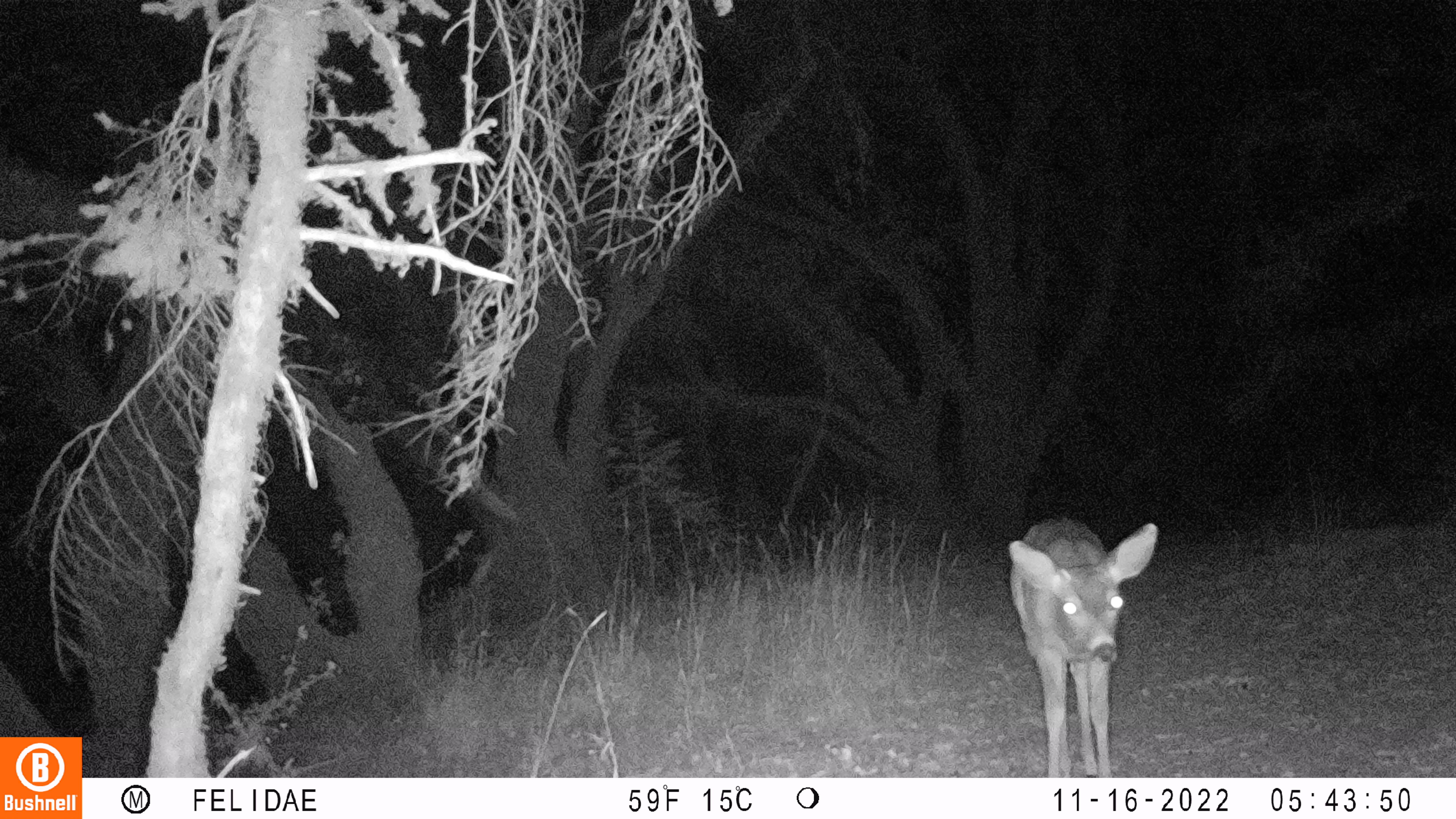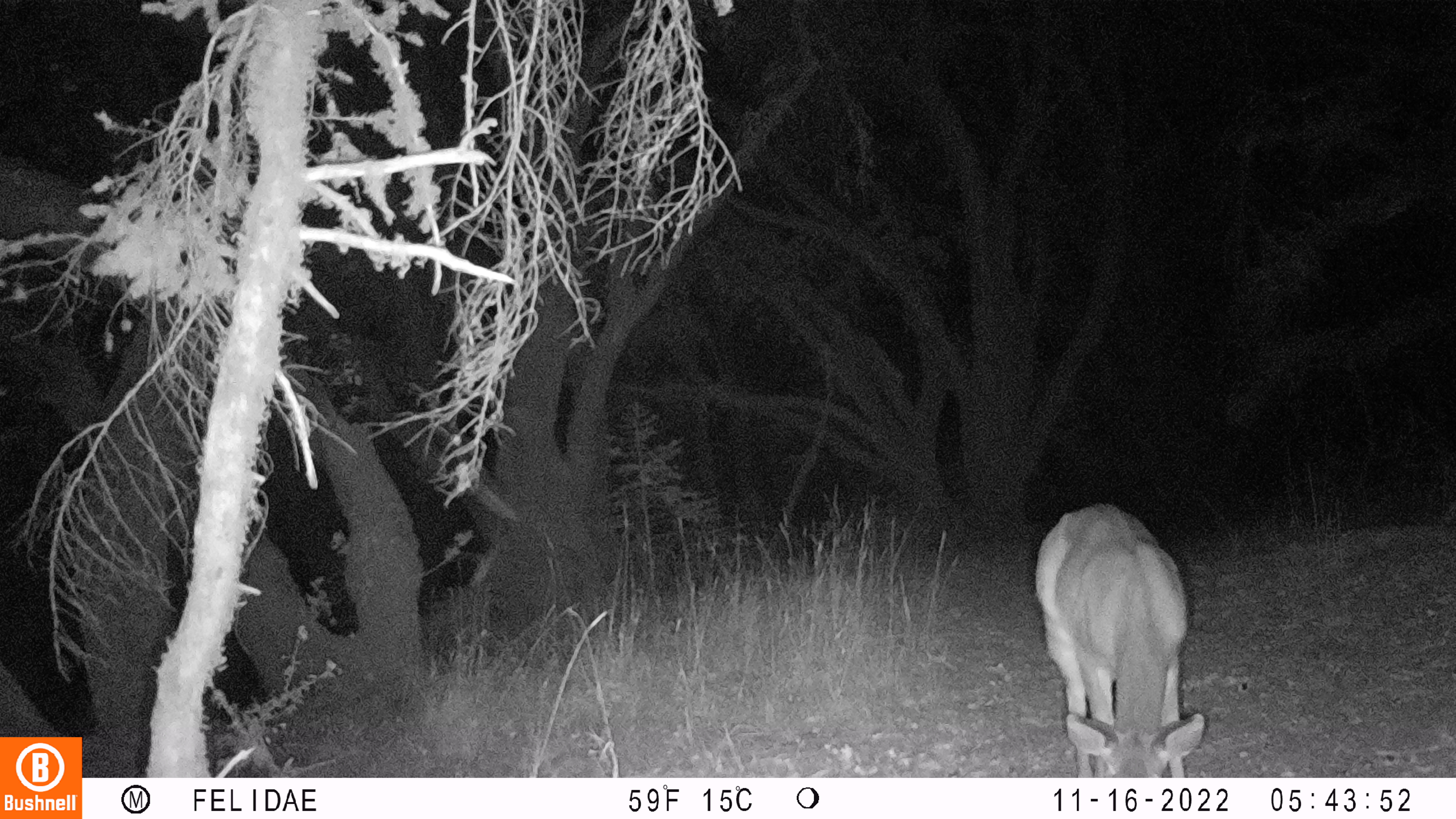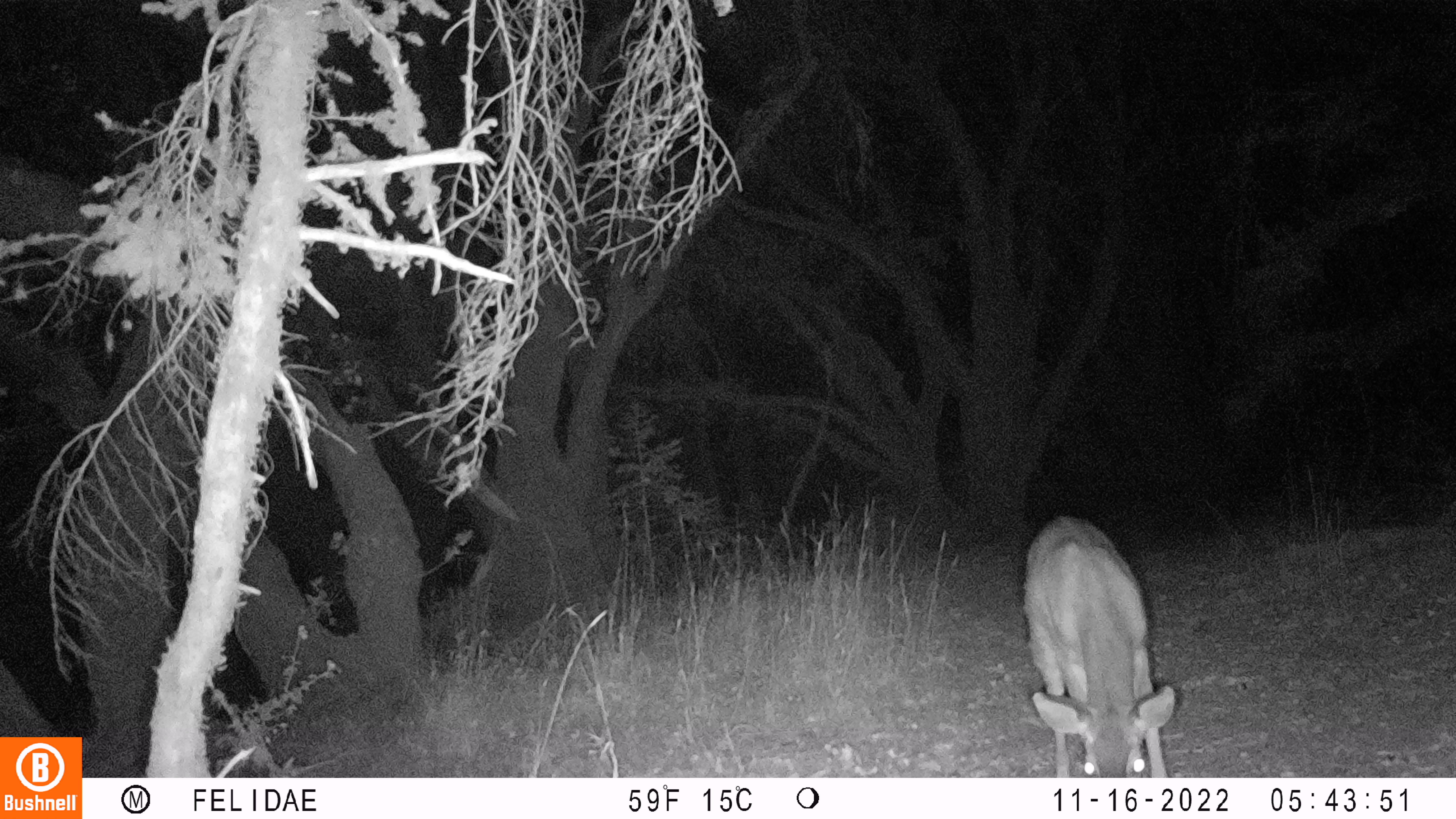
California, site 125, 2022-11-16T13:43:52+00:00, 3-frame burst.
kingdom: Animalia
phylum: Chordata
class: Mammalia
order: Artiodactyla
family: Cervidae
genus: Odocoileus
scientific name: Odocoileus hemionus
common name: mule deer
Mule deer (Odocoileus hemionus).